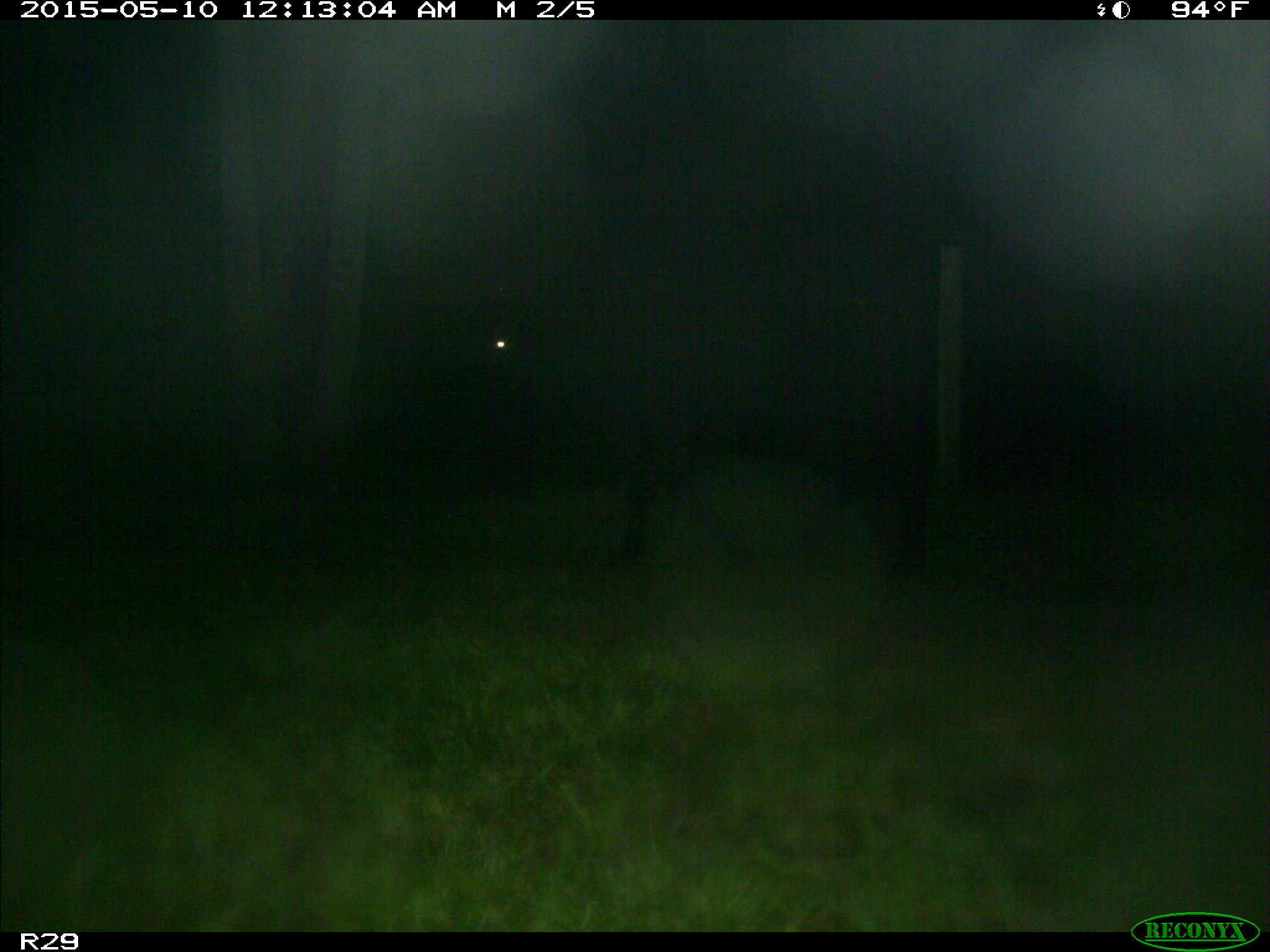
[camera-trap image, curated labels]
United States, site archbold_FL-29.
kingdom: Animalia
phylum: Chordata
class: Mammalia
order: Artiodactyla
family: Bovidae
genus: Bos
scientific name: Bos taurus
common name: domestic cow